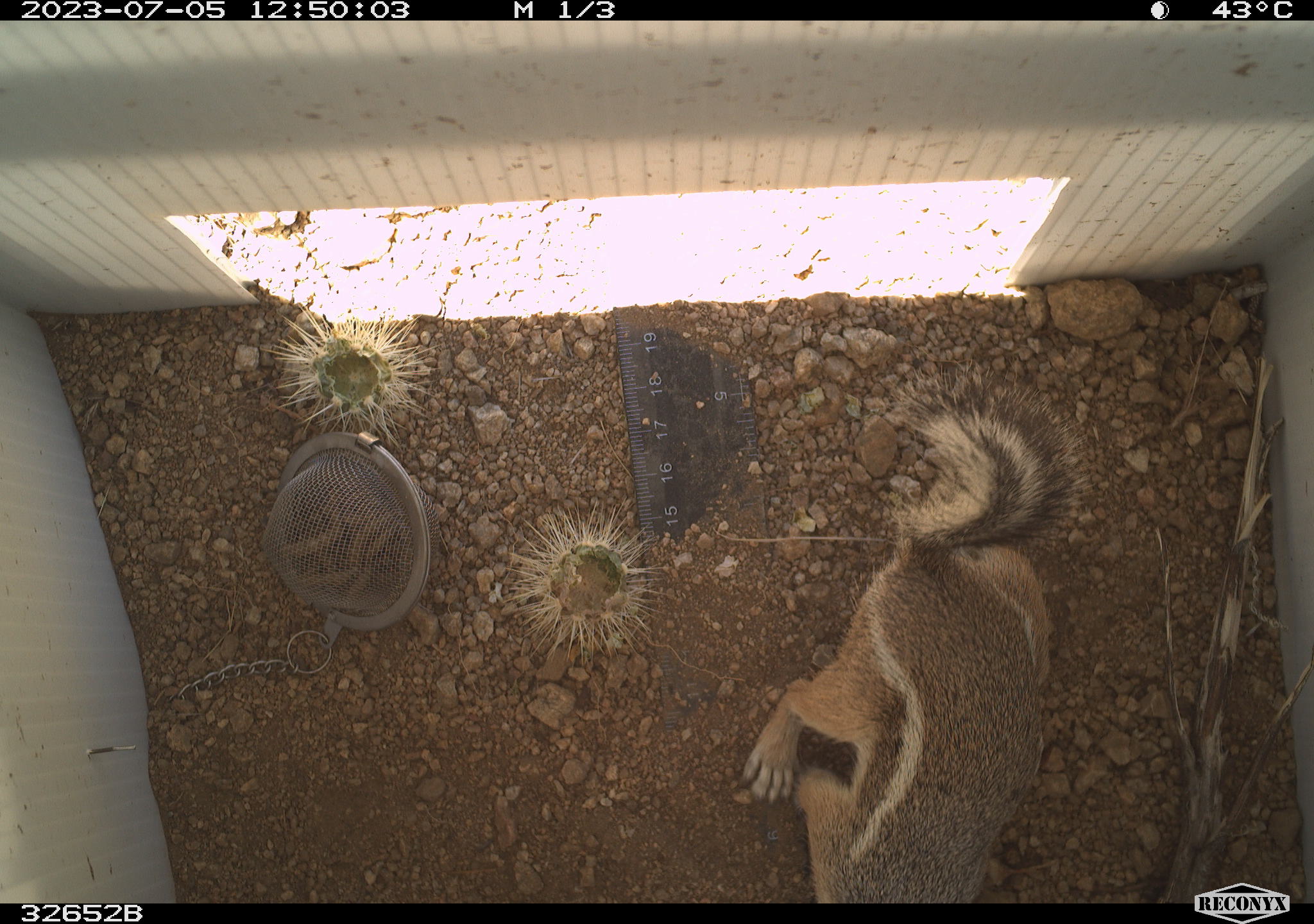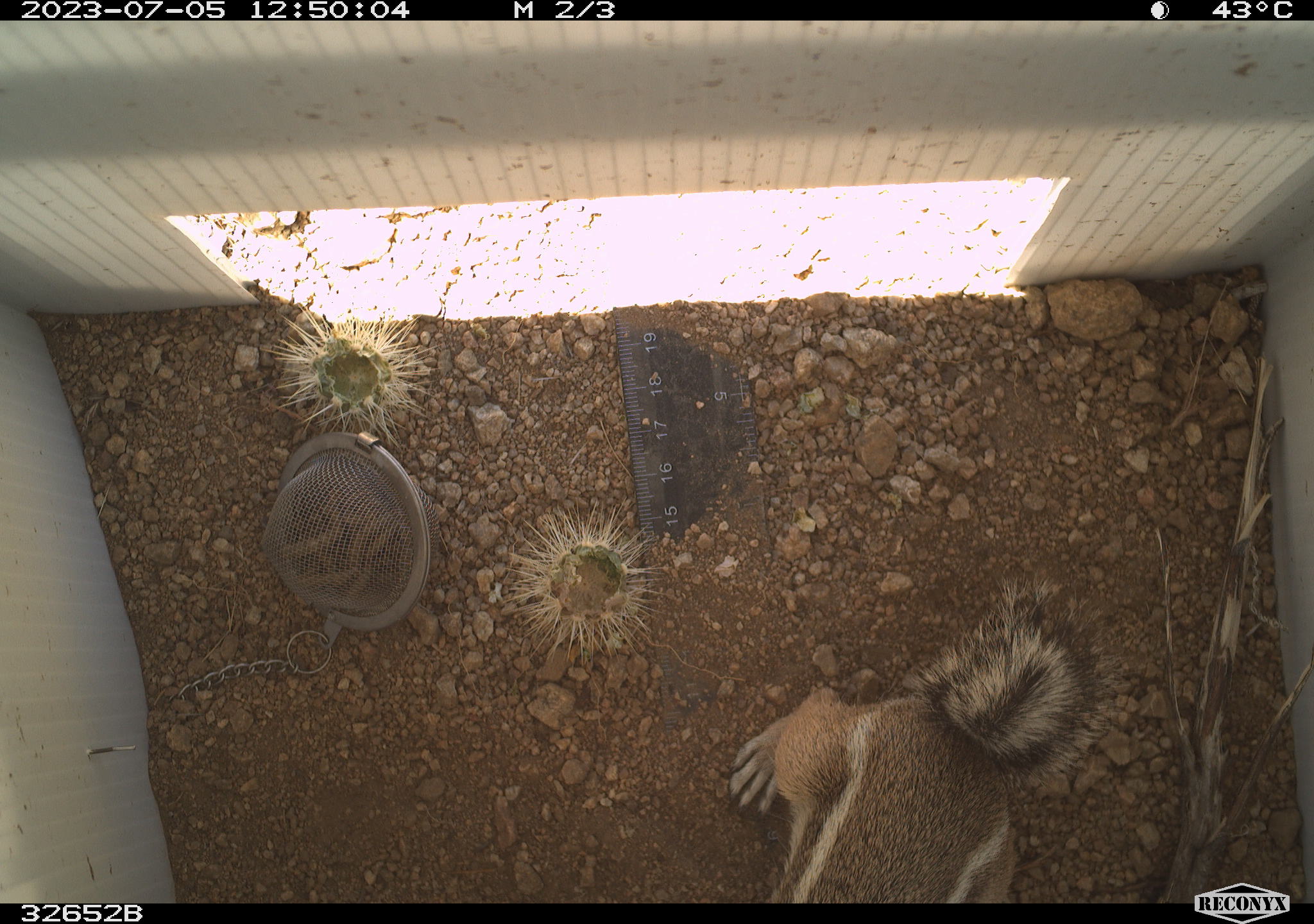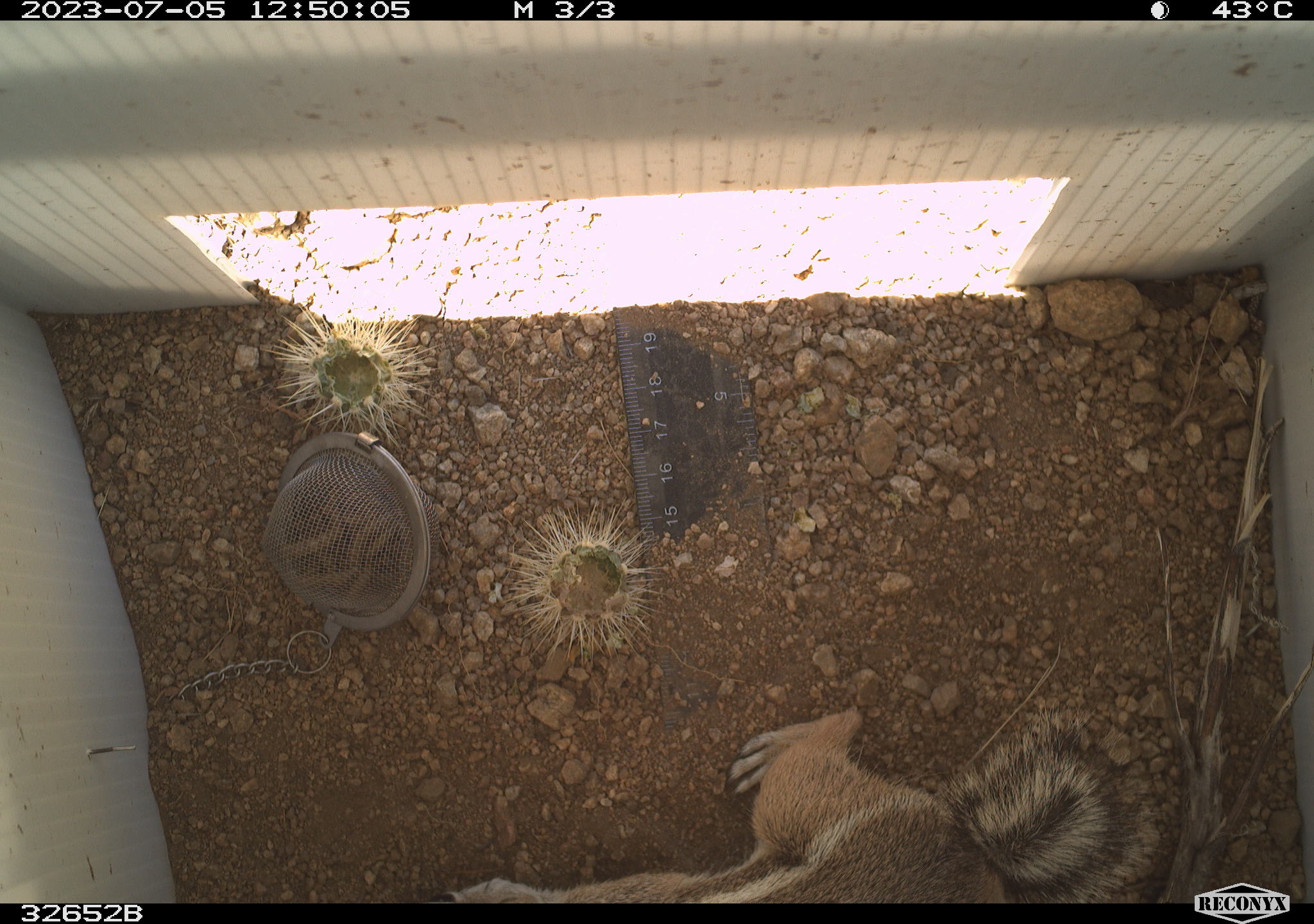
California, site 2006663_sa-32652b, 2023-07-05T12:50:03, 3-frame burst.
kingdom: Animalia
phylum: Chordata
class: Mammalia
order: Rodentia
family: Sciuridae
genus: Ammospermophilus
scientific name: Ammospermophilus leucurus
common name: white-tailed antelope squirrel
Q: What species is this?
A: White-tailed antelope squirrel (Ammospermophilus leucurus).